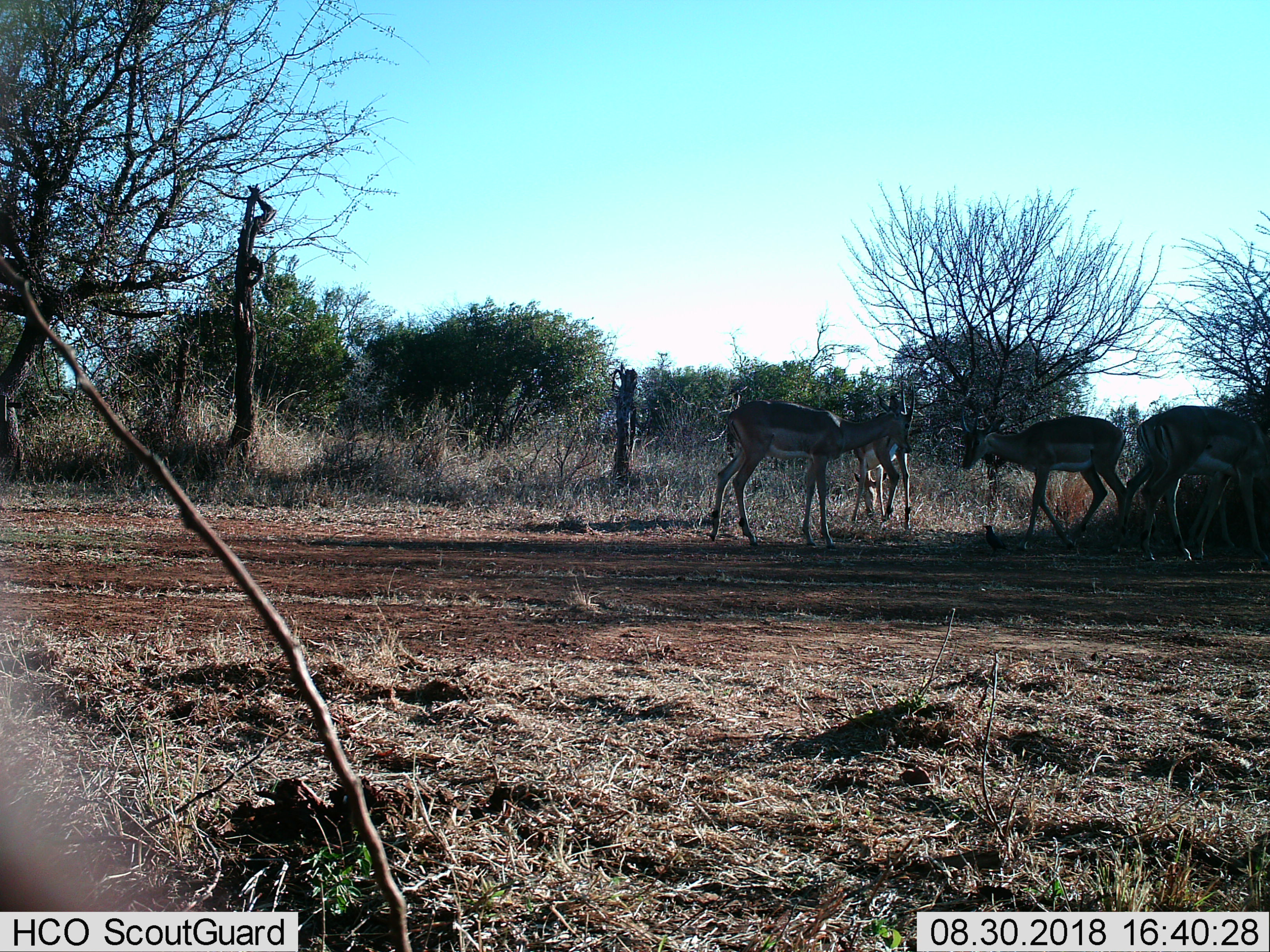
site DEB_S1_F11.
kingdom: Animalia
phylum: Chordata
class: Mammalia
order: Artiodactyla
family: Bovidae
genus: Aepyceros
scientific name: Aepyceros melampus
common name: impala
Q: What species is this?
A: Impala (Aepyceros melampus).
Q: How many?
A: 4.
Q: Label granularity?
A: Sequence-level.